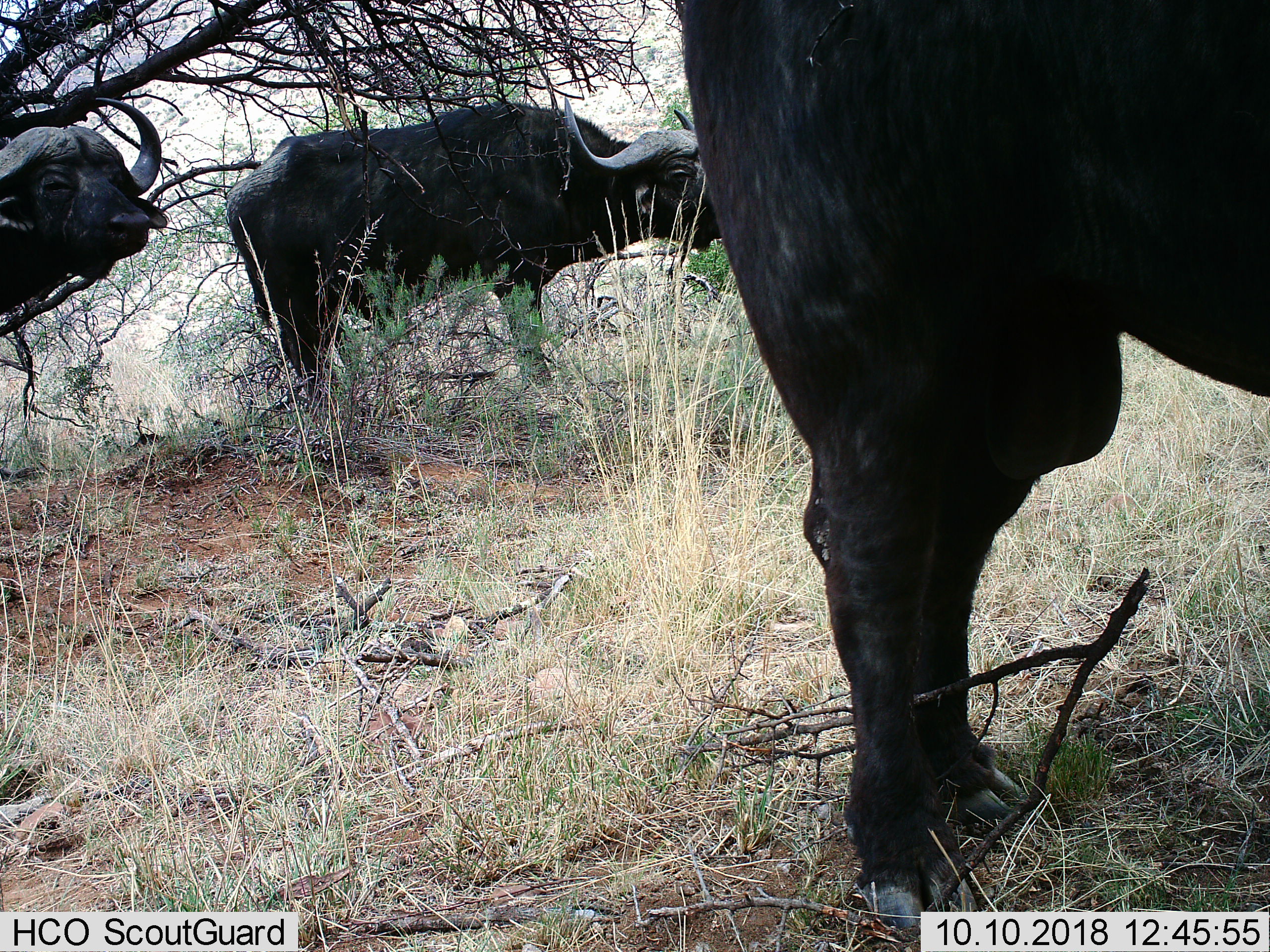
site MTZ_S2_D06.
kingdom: Animalia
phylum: Chordata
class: Mammalia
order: Artiodactyla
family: Bovidae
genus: Syncerus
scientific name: Syncerus caffer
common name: african buffalo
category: buffalo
Buffalo (african buffalo) (Syncerus caffer), count 3. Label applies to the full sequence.